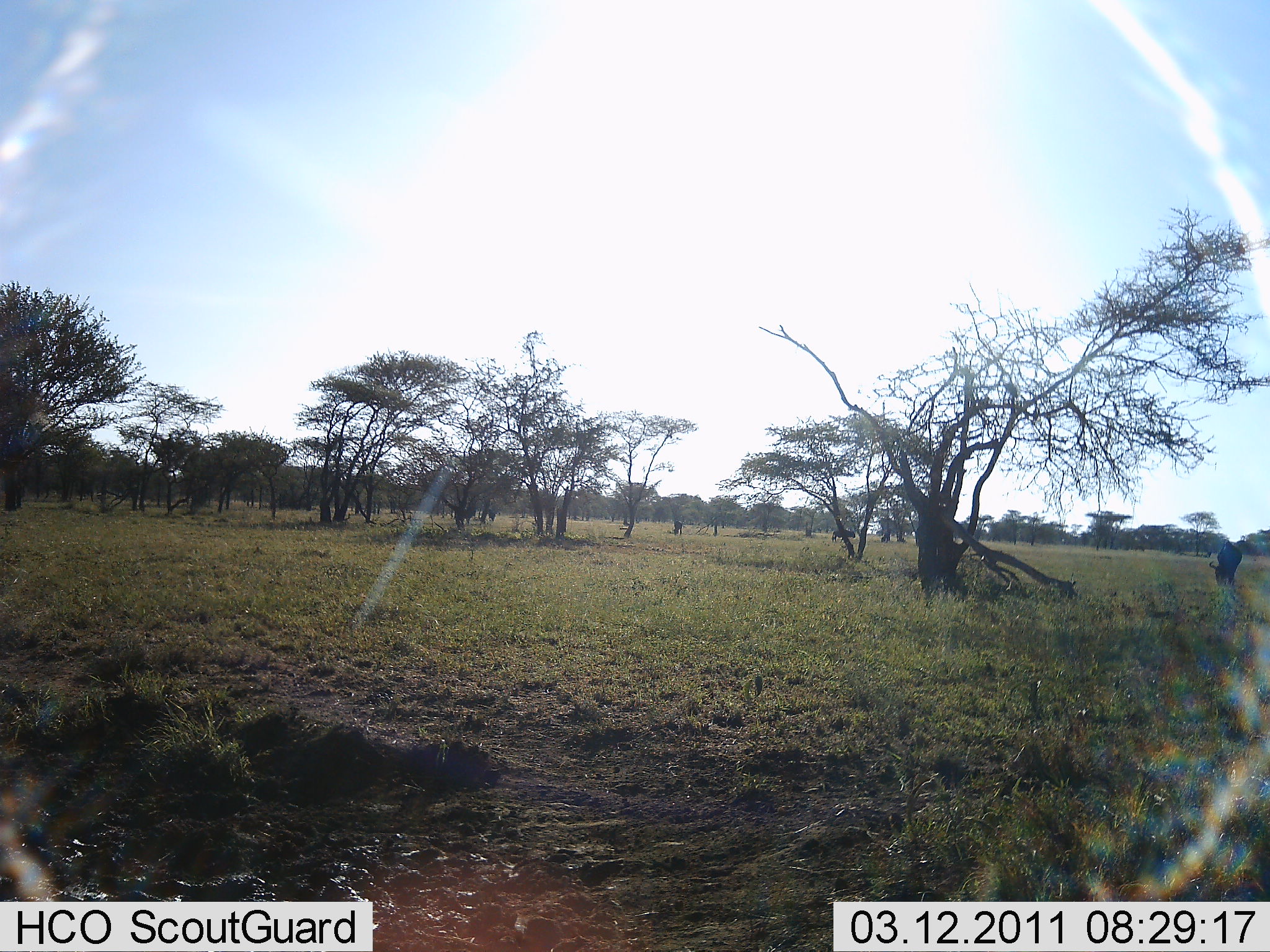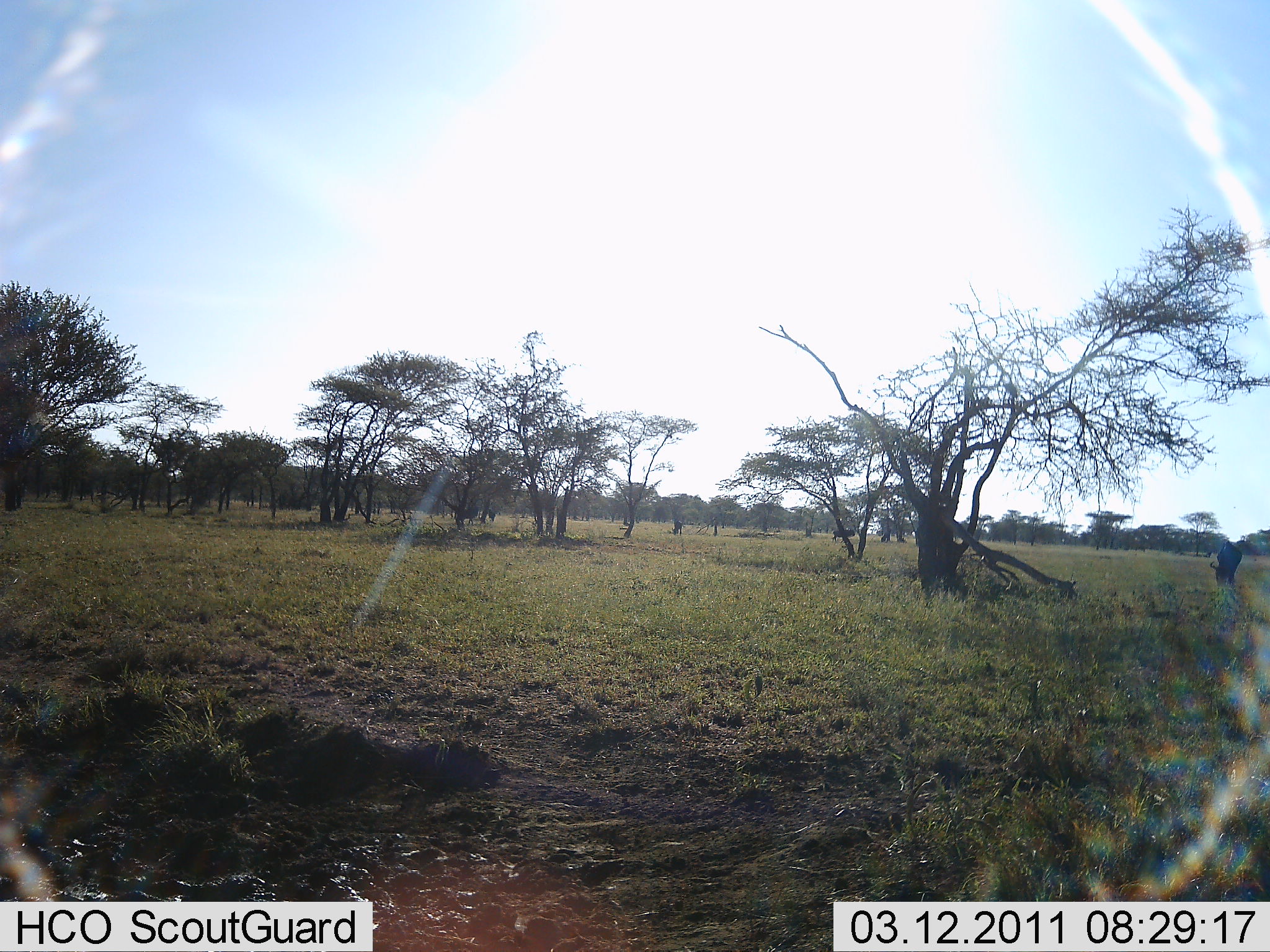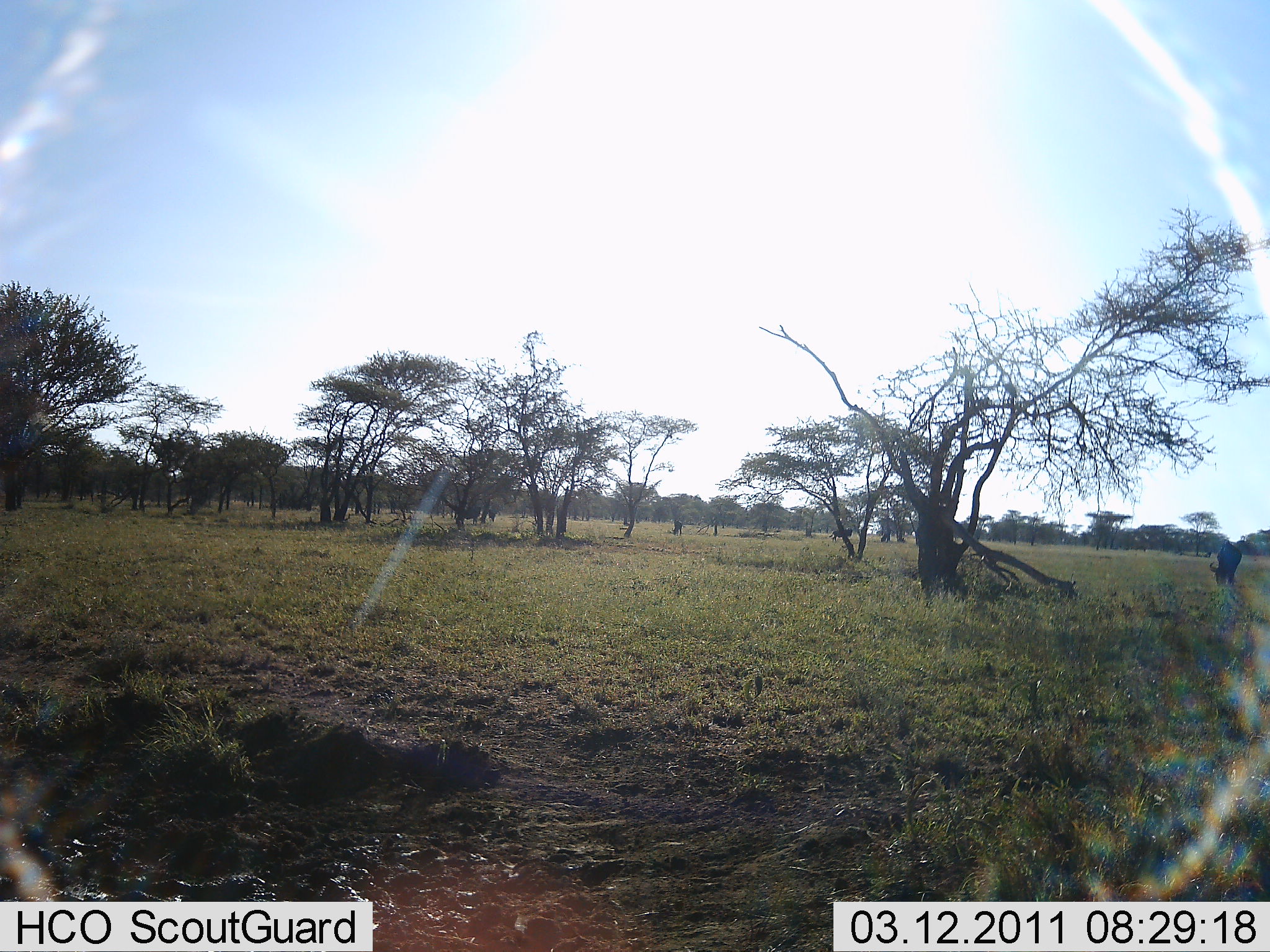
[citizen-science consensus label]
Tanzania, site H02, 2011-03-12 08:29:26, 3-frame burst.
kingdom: Animalia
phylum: Chordata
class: Mammalia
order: Artiodactyla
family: Bovidae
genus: Connochaetes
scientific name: Connochaetes taurinus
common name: blue wildebeest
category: wildebeest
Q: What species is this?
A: Wildebeest (blue wildebeest) (Connochaetes taurinus).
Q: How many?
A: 3.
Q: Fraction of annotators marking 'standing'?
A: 31%.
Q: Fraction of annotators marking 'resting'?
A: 0%.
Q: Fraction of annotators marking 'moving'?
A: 0%.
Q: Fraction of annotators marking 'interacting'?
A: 0%.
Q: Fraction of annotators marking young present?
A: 0%.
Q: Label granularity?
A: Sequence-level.